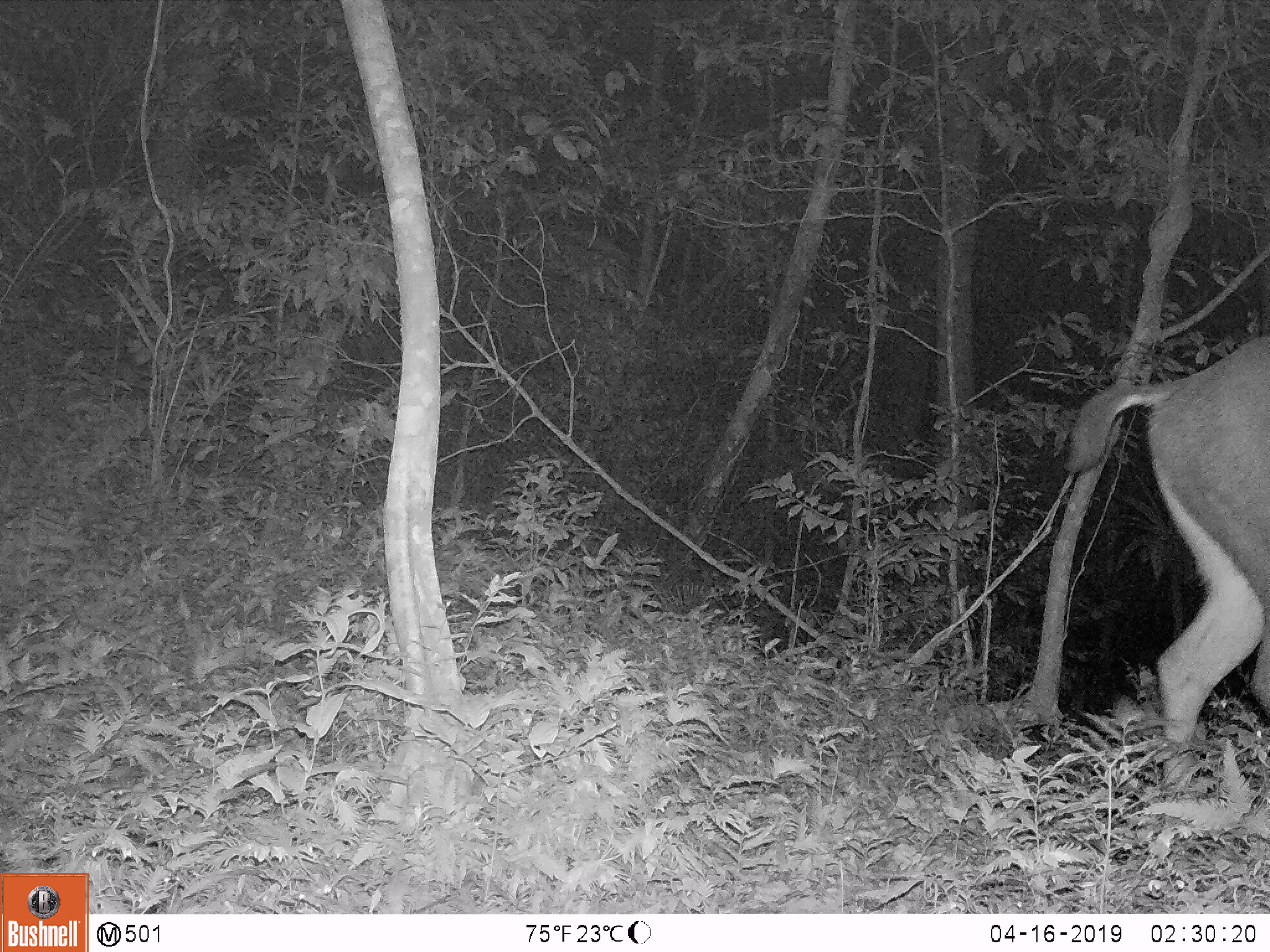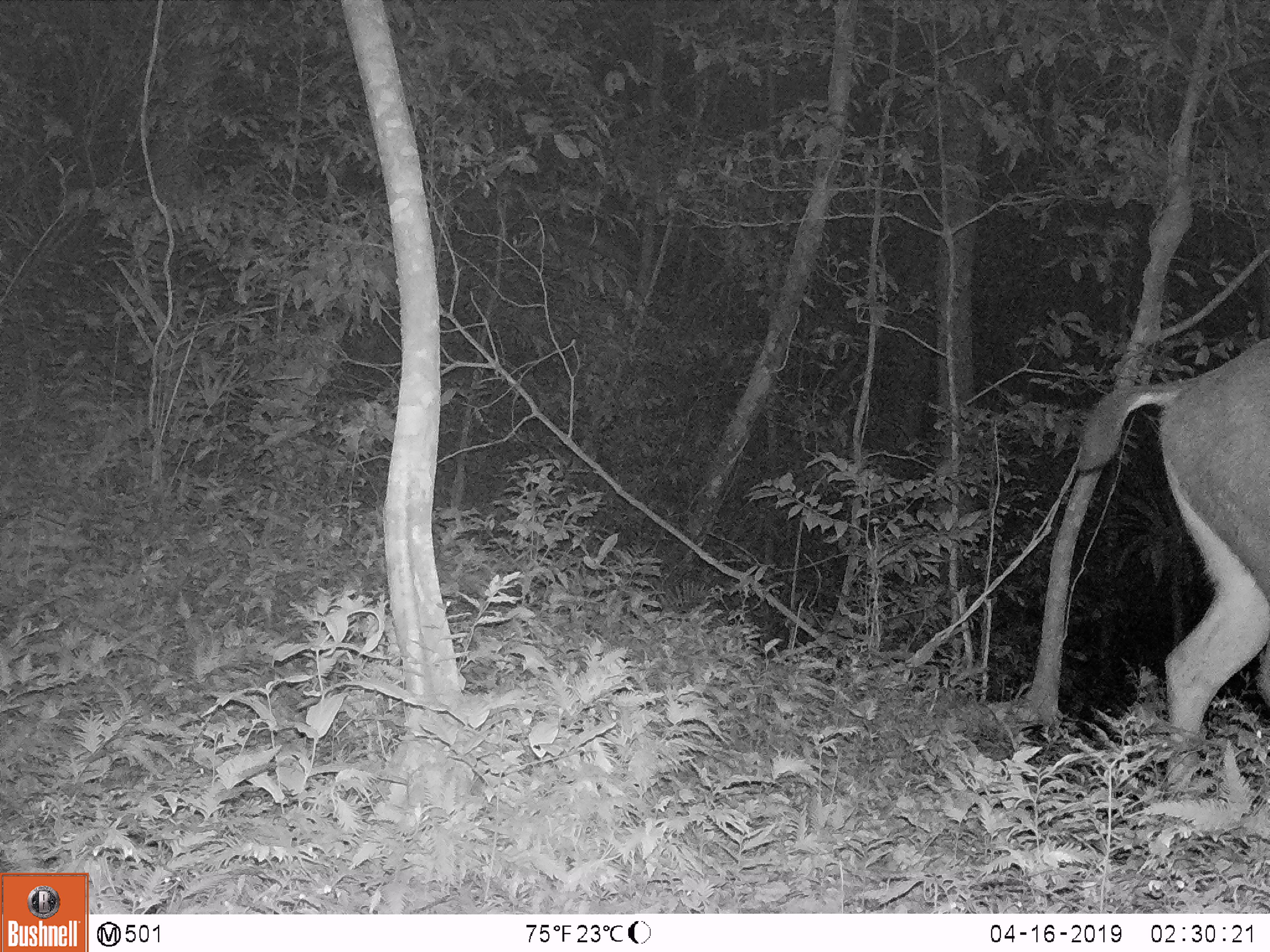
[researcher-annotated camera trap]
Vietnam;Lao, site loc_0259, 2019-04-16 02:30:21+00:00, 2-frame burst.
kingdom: Animalia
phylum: Chordata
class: Mammalia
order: Artiodactyla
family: Cervidae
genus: Rusa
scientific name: Rusa unicolor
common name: sambar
Sambar (Rusa unicolor). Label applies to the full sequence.